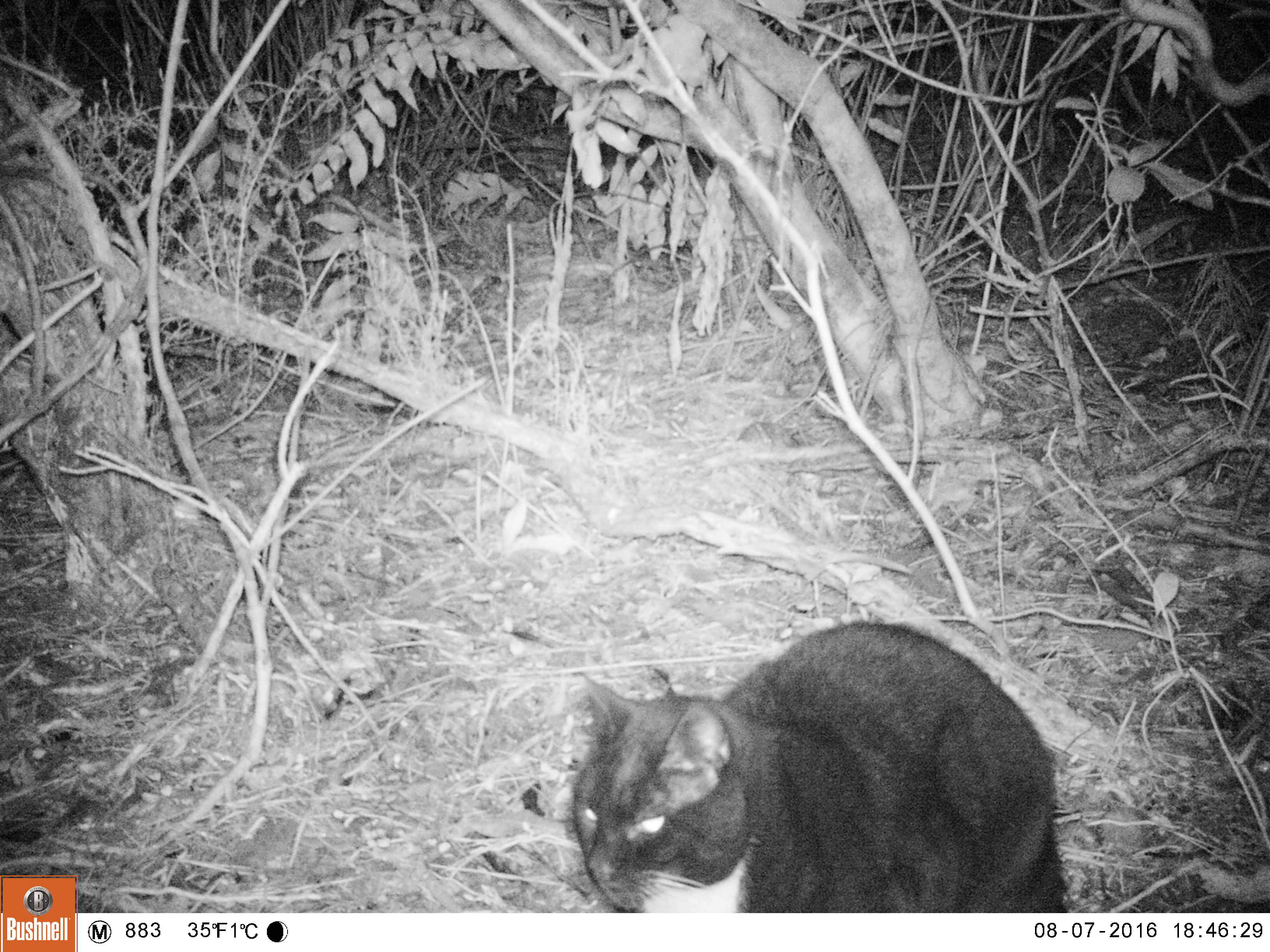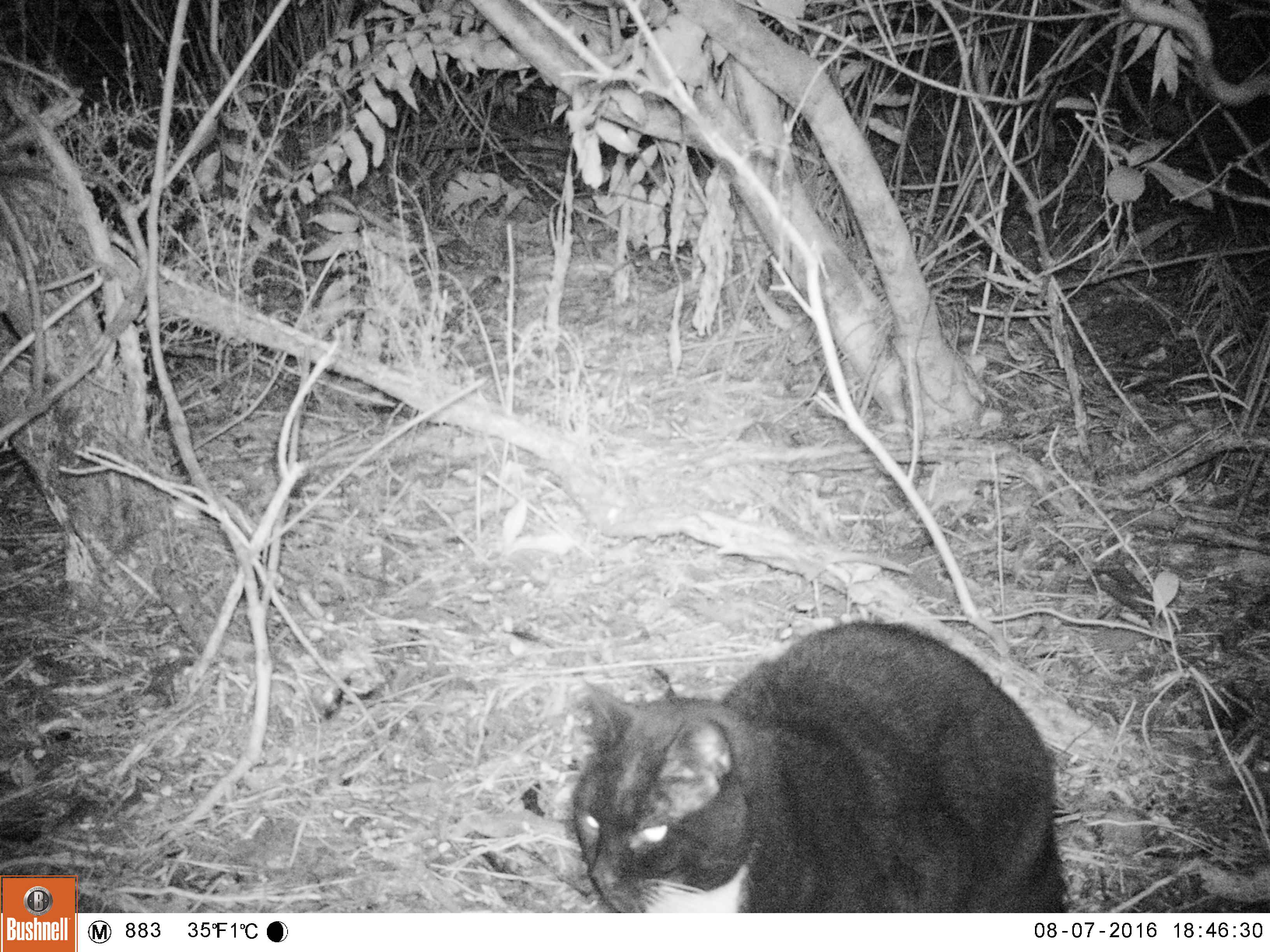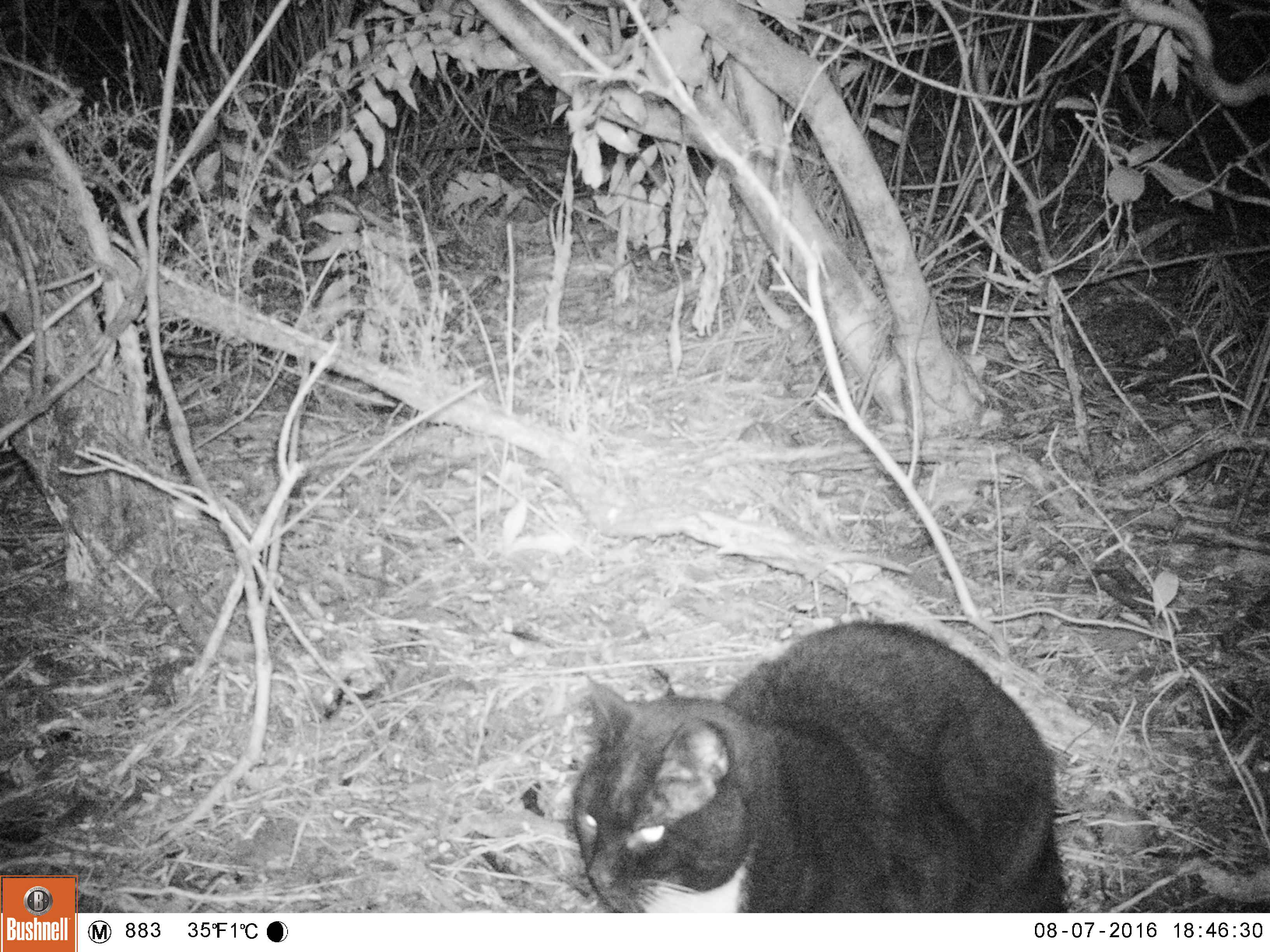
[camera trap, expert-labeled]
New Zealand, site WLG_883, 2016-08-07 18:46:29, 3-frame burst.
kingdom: Animalia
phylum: Chordata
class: Mammalia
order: Carnivora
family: Felidae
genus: Felis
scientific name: Felis catus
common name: domestic cat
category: cat